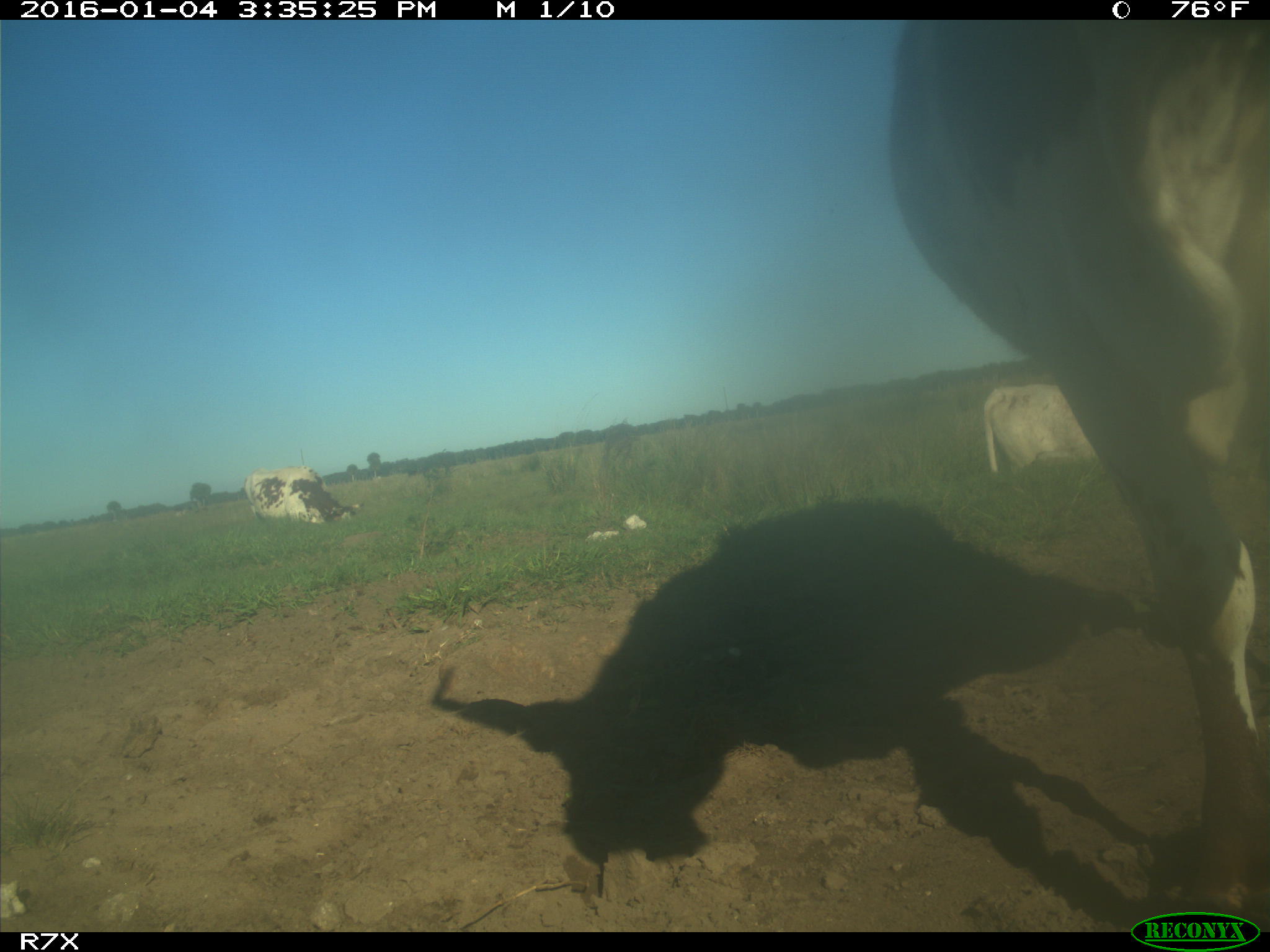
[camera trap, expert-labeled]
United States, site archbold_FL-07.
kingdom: Animalia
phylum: Chordata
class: Mammalia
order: Artiodactyla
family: Bovidae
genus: Bos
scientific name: Bos taurus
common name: domestic cow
Bos taurus (domestic cow).